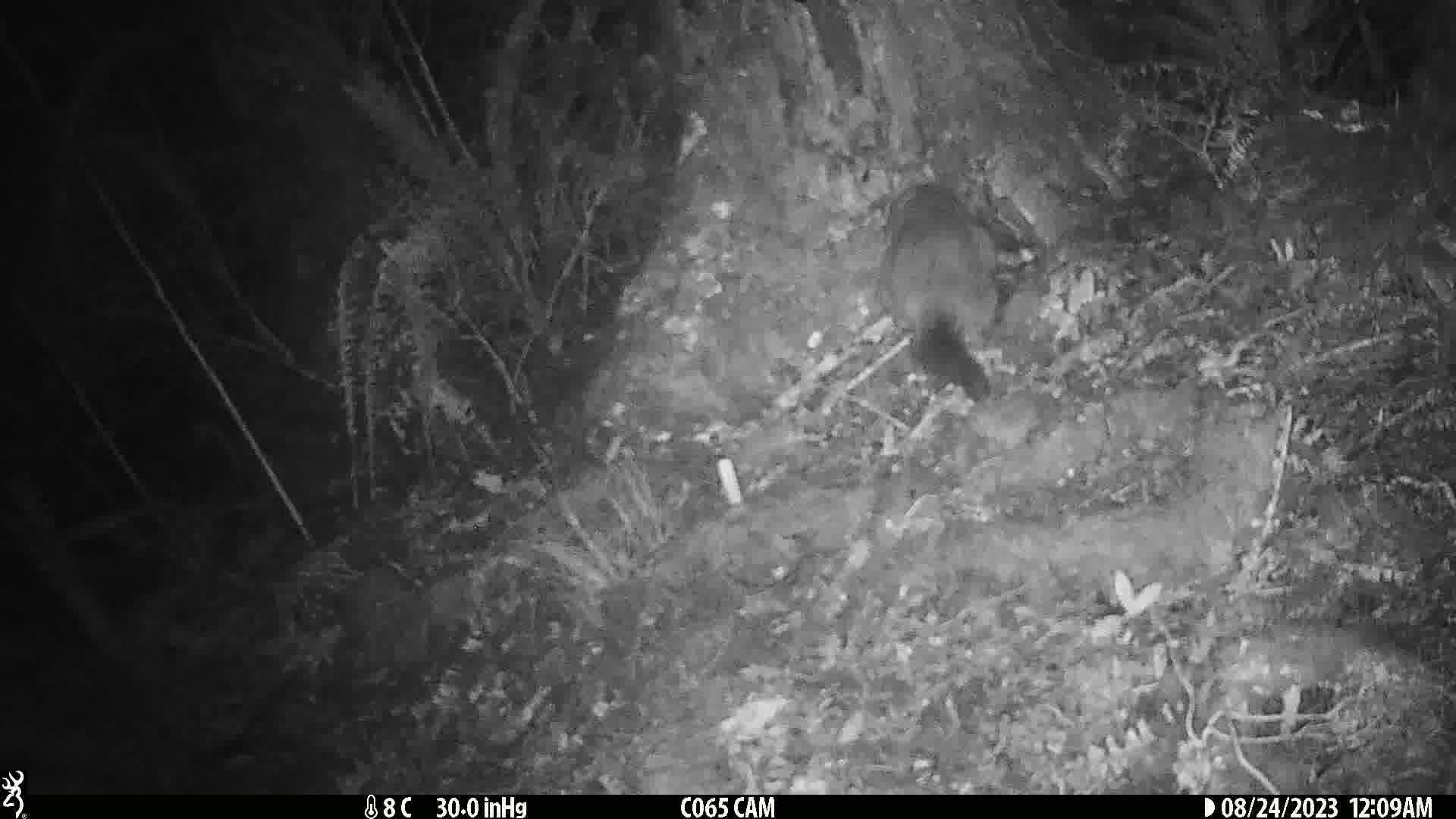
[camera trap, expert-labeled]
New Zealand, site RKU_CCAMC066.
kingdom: Animalia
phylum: Chordata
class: Mammalia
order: Diprotodontia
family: Phalangeridae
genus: Trichosurus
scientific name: Trichosurus vulpecula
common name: common brushtail possum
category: possum